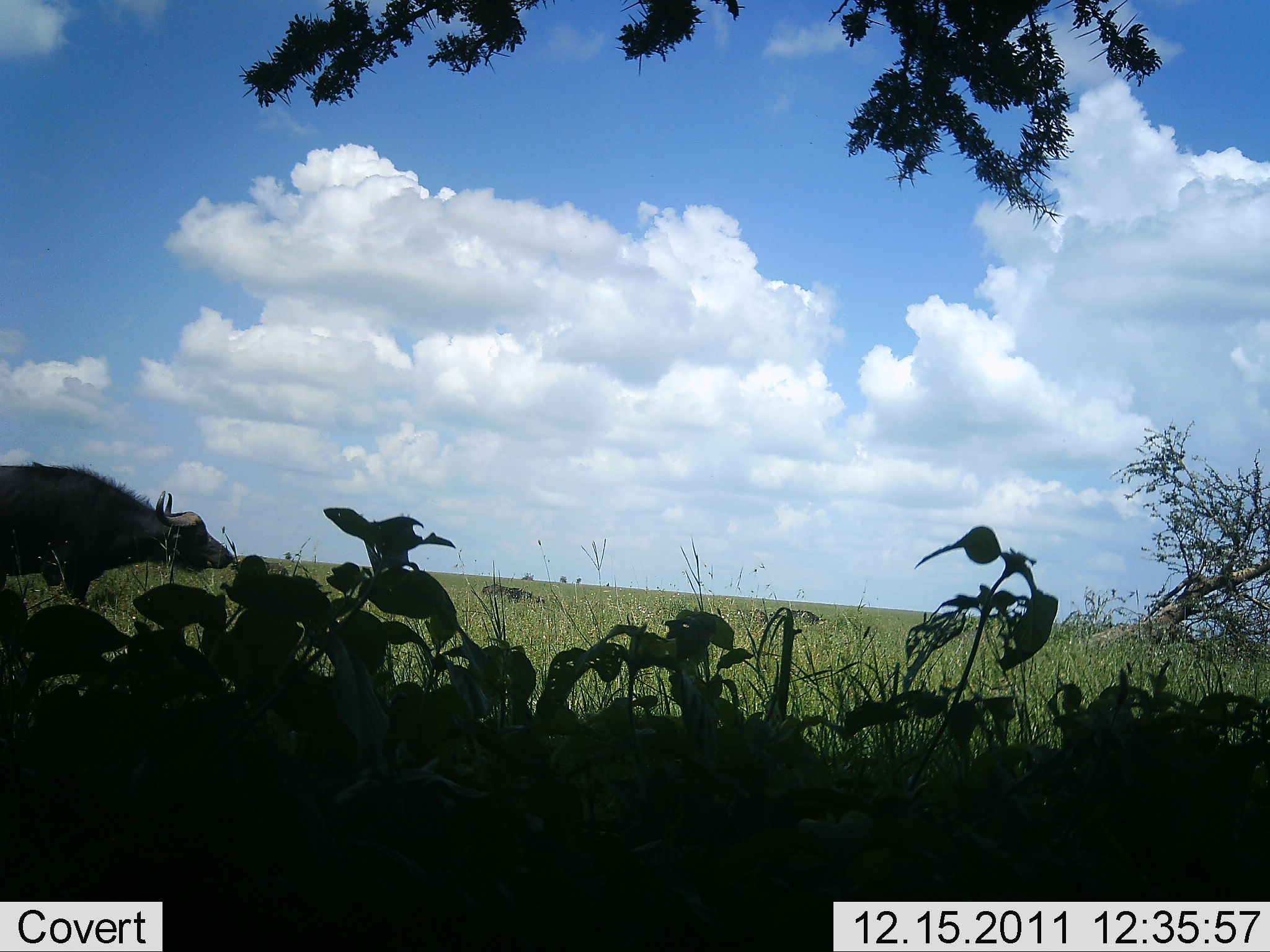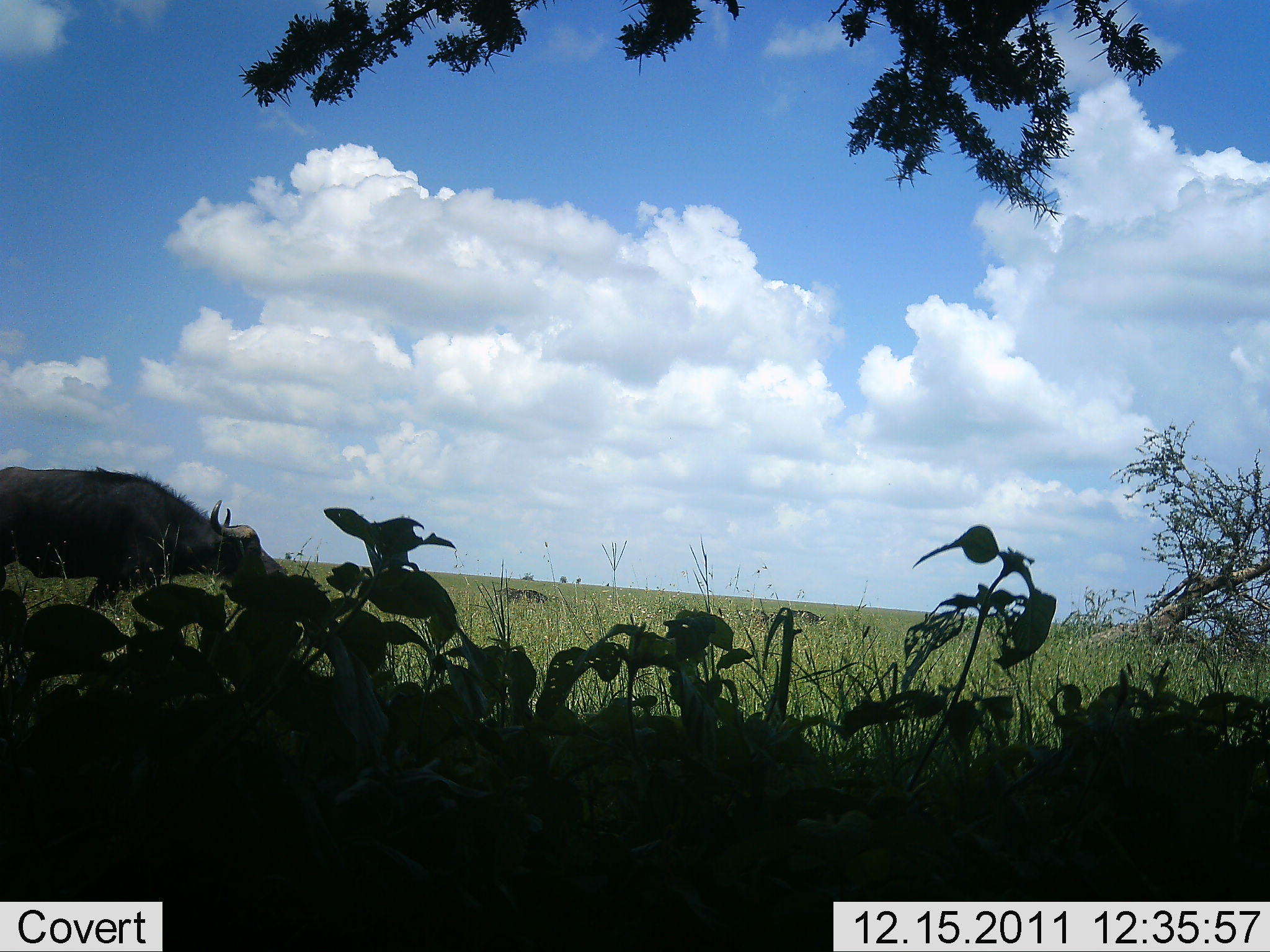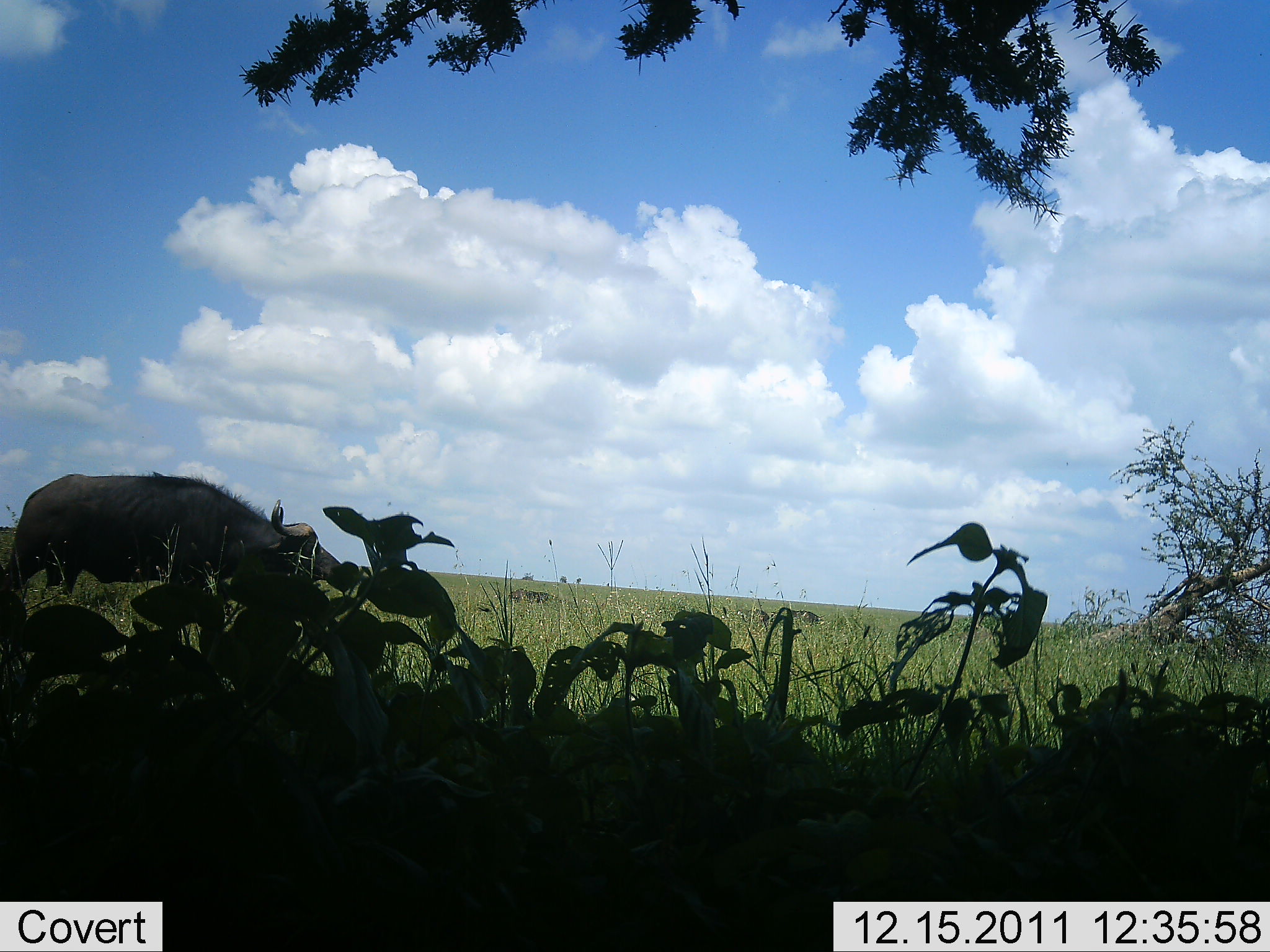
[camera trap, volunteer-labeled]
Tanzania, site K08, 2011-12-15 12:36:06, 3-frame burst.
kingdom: Animalia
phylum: Chordata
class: Mammalia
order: Artiodactyla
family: Bovidae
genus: Syncerus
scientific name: Syncerus caffer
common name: cape buffalo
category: buffalo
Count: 1.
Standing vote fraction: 27%.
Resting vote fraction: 0%.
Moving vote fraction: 100%.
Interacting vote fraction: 0%.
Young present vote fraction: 0%.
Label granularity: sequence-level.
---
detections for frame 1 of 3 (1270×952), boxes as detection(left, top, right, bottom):
animal: detection(0, 461, 234, 604)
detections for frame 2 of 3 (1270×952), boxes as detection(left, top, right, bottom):
animal: detection(0, 466, 290, 613)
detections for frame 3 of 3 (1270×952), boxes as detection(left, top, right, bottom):
animal: detection(1, 470, 343, 615)